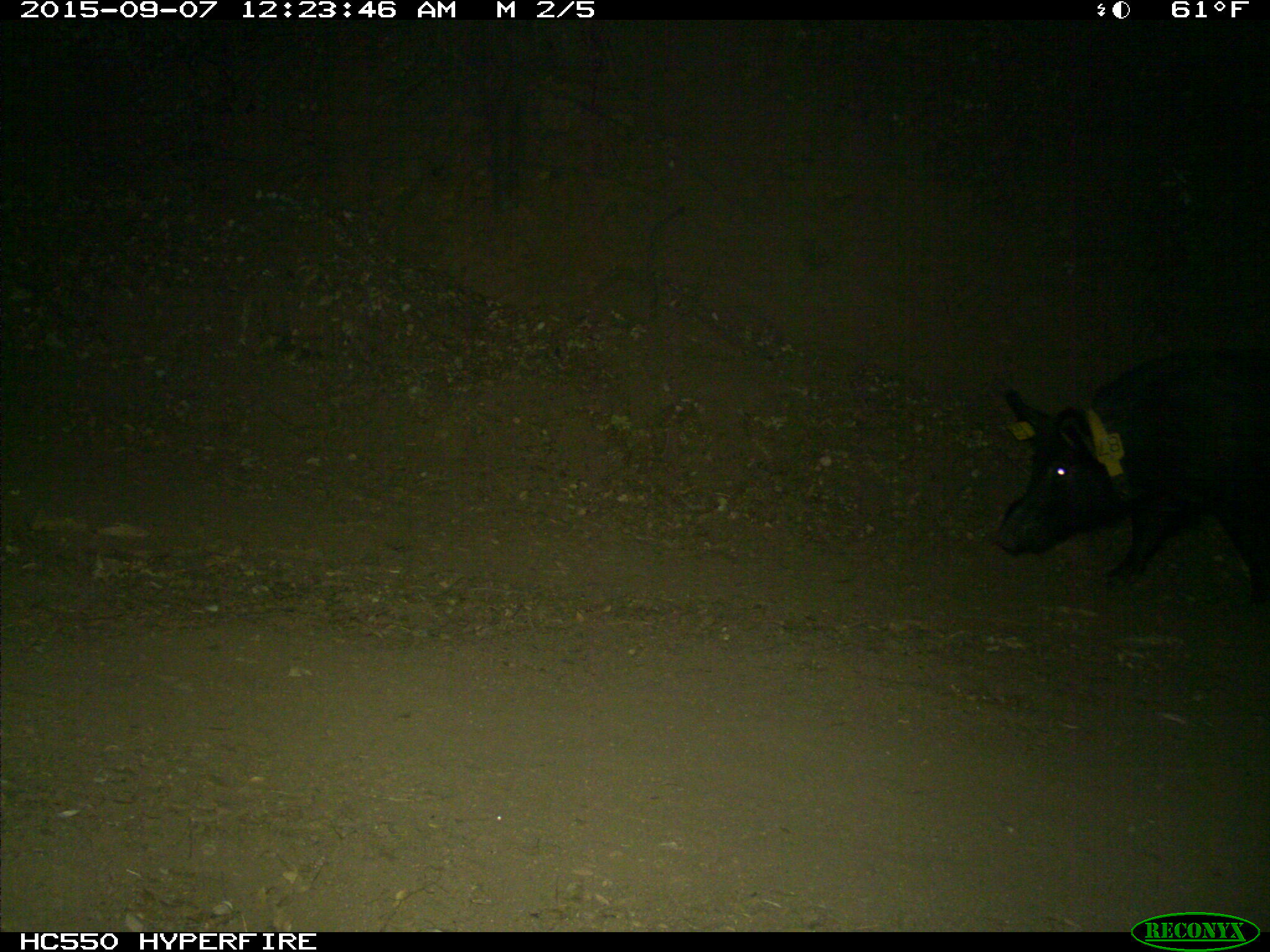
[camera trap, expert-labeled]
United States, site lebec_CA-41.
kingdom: Animalia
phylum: Chordata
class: Mammalia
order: Artiodactyla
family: Suidae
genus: Sus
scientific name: Sus scrofa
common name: wild boar